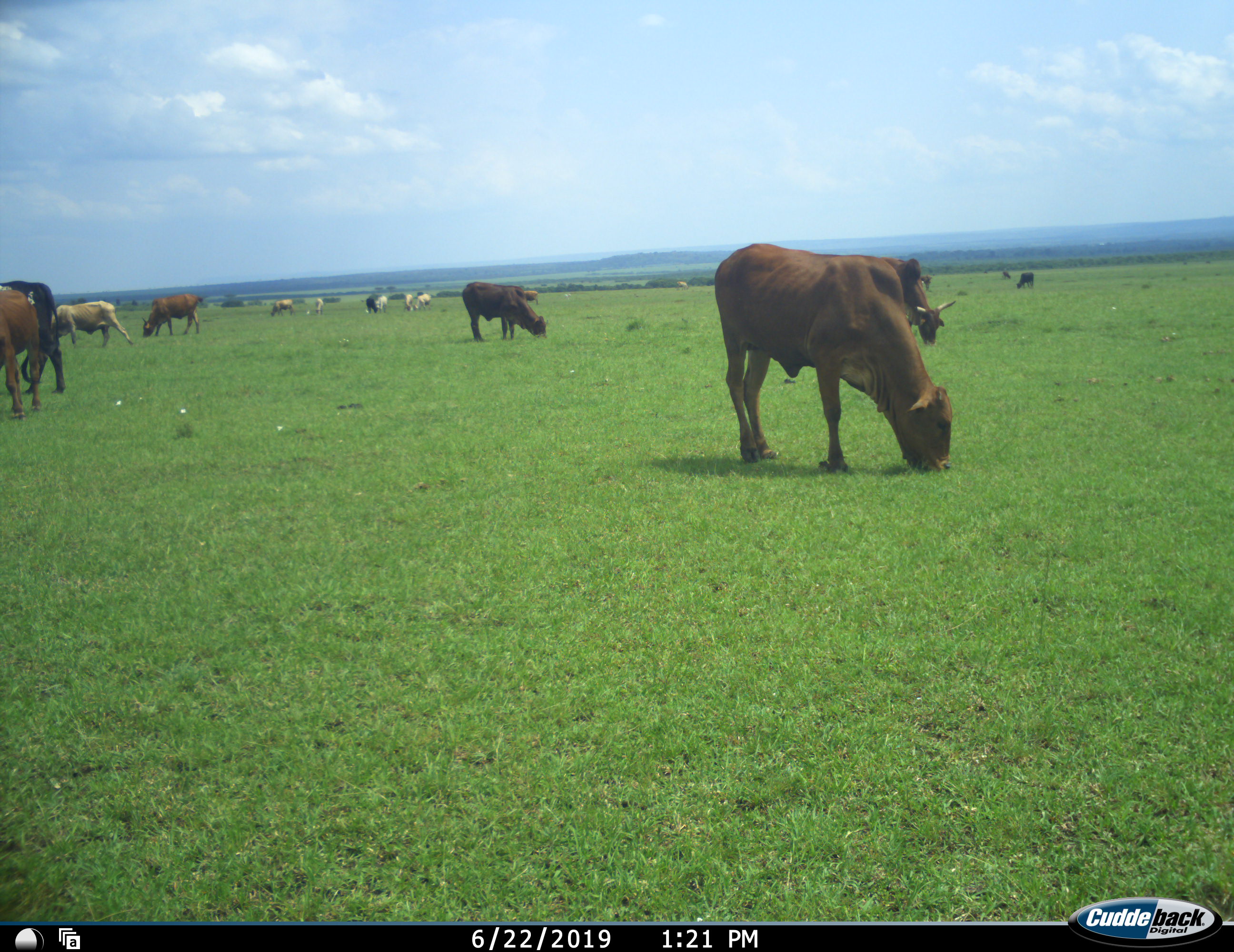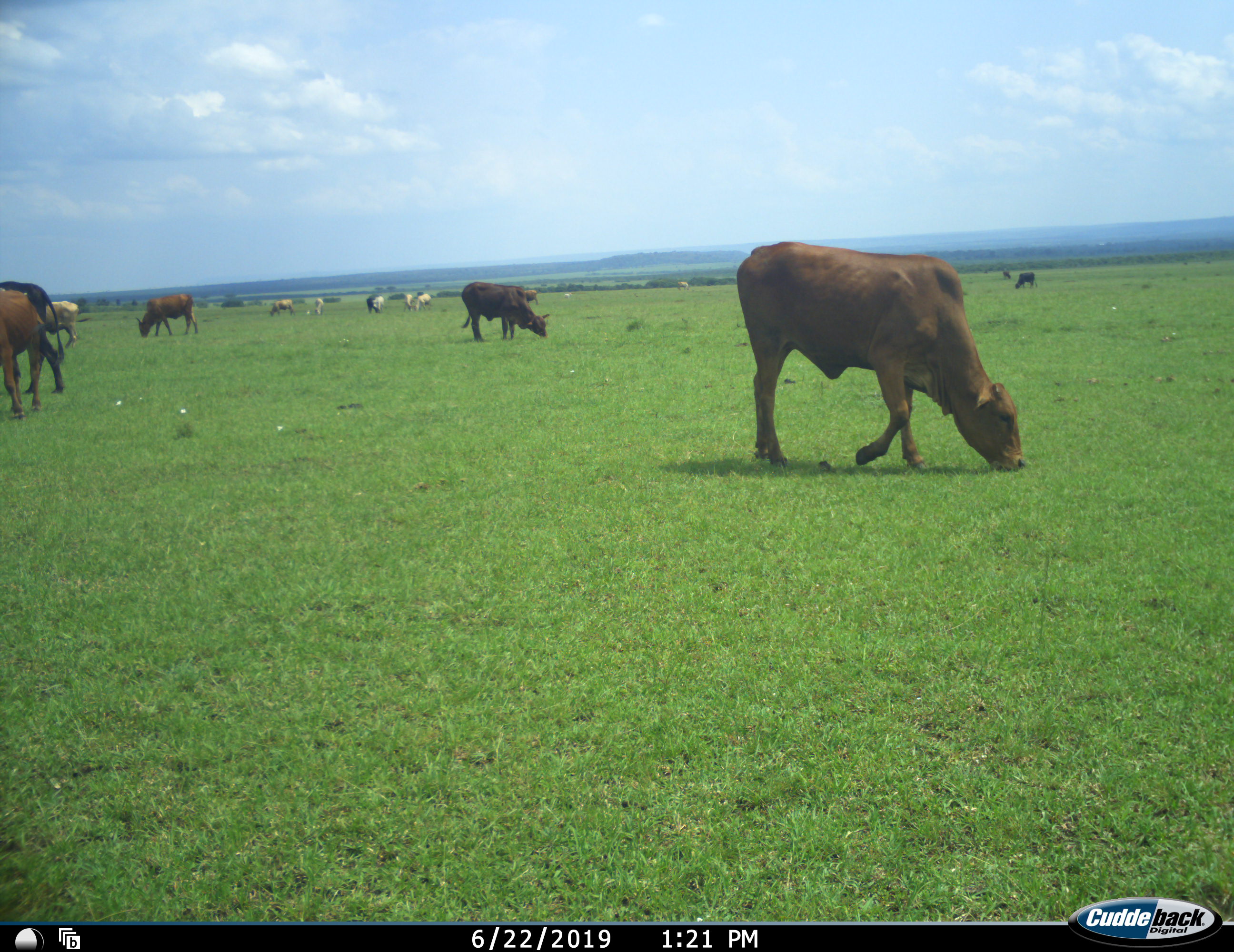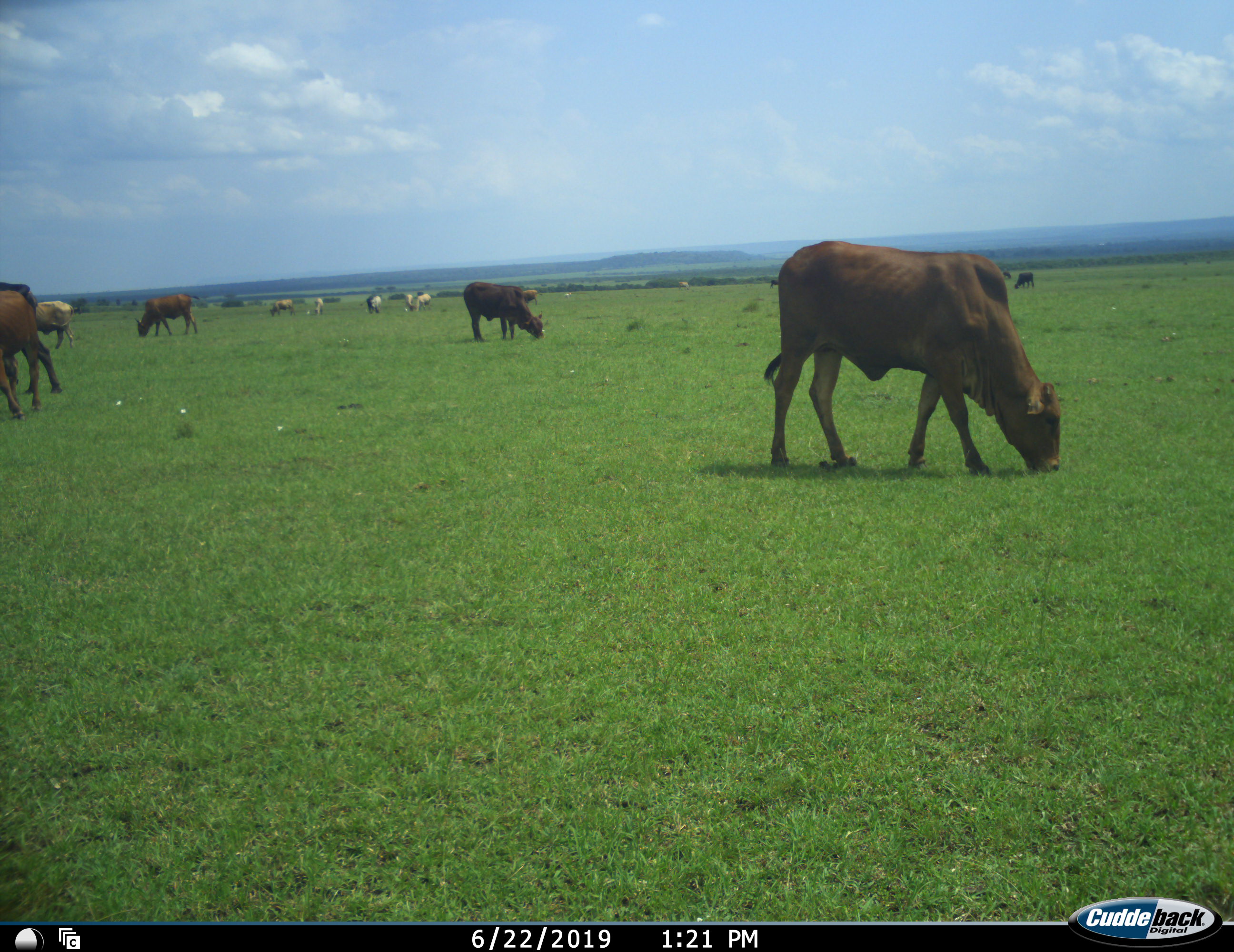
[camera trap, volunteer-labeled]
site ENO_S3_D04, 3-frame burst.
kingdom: Animalia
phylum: Chordata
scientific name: Vertebrata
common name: domestic animal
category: domesticanimal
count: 11-50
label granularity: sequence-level